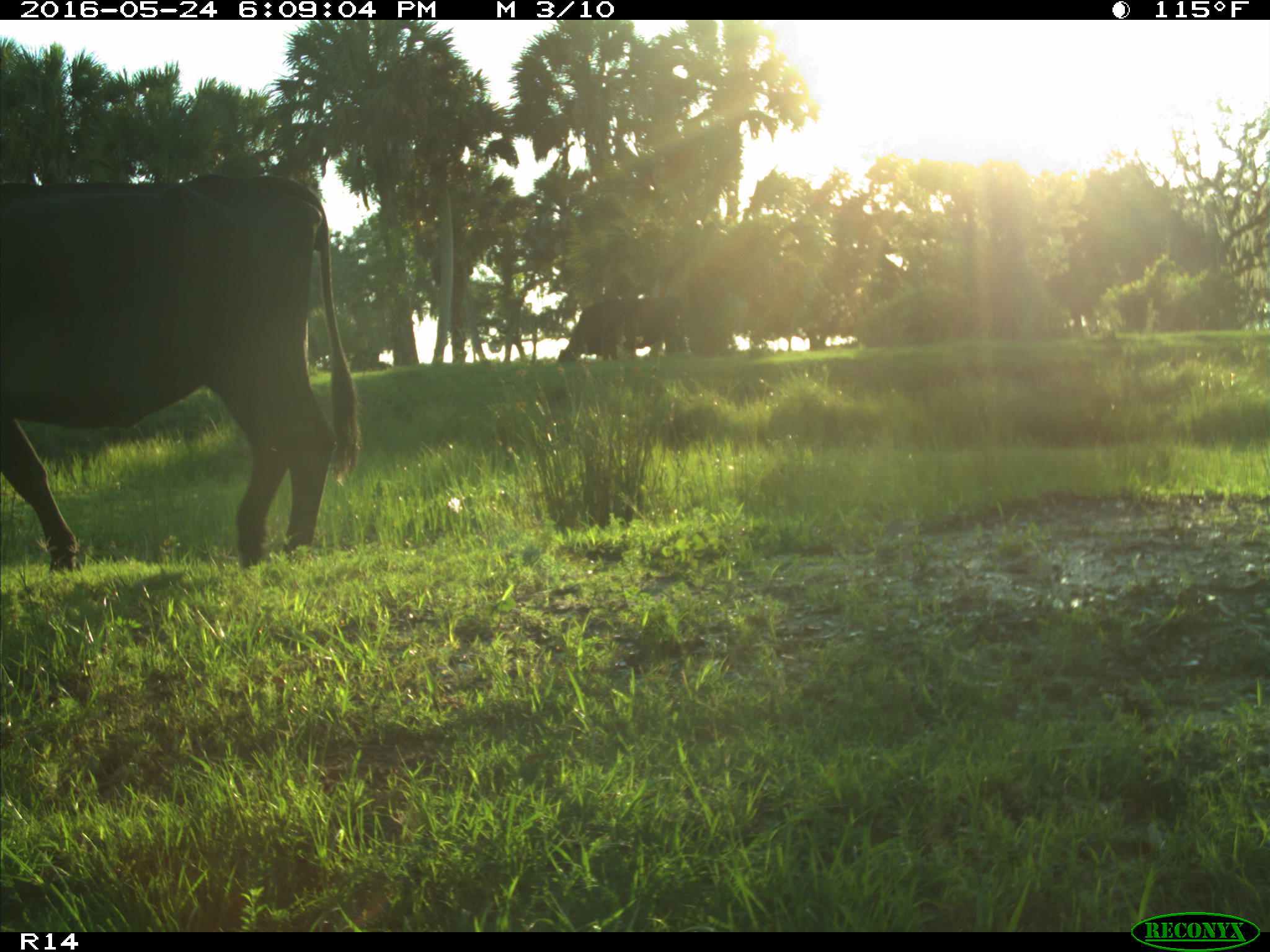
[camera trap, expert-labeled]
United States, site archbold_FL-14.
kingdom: Animalia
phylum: Chordata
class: Mammalia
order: Artiodactyla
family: Bovidae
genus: Bos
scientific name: Bos taurus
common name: domestic cow